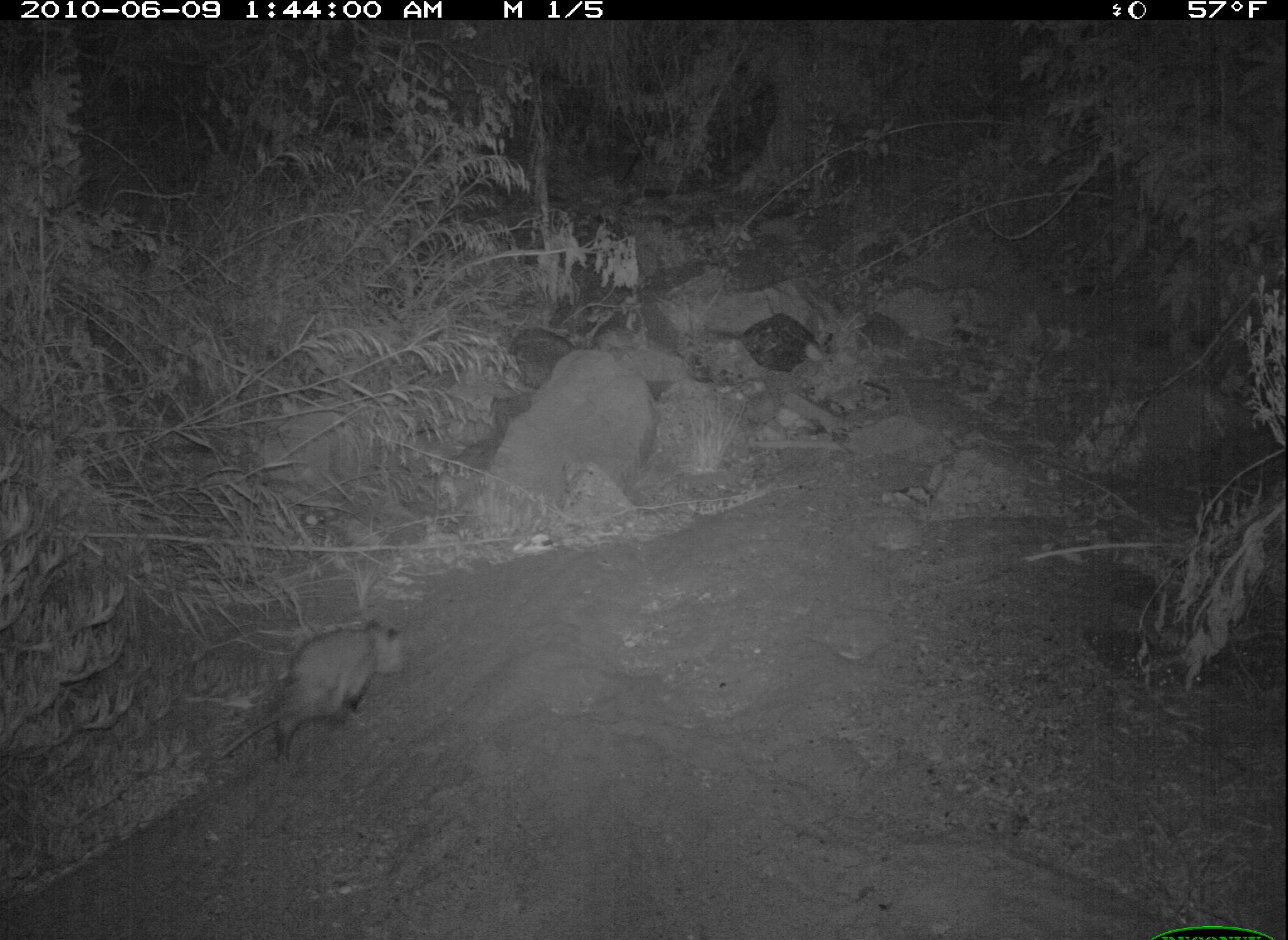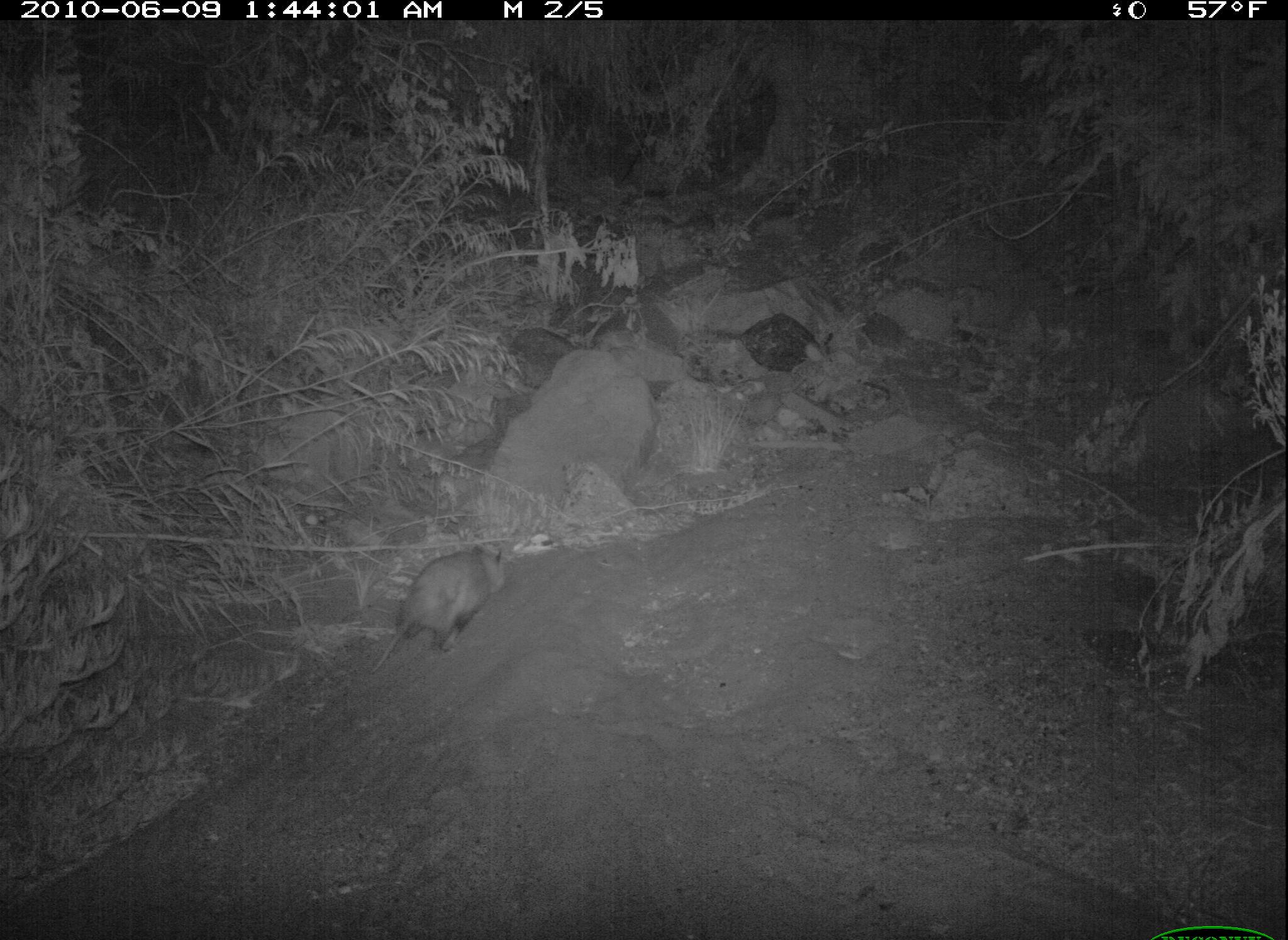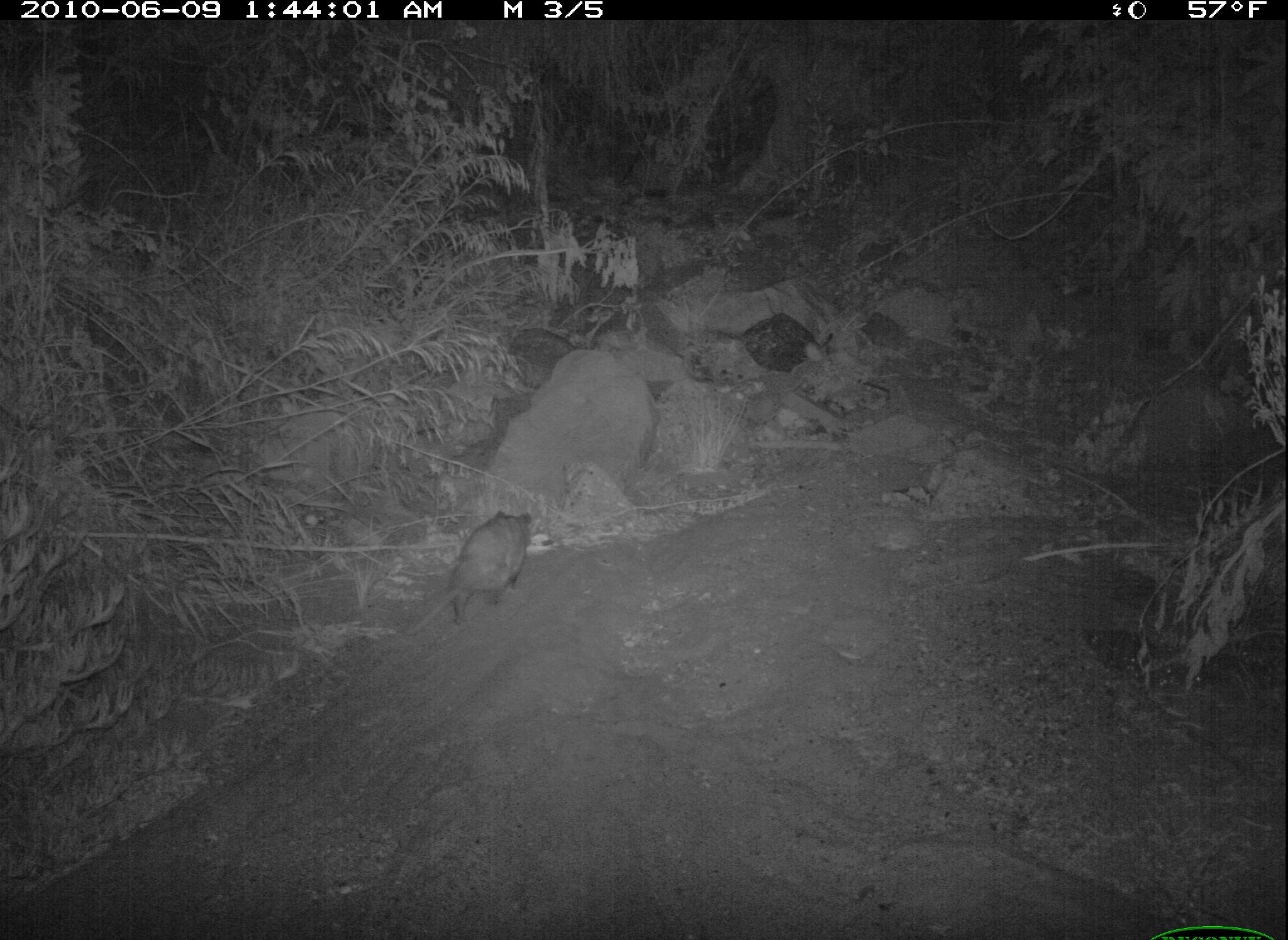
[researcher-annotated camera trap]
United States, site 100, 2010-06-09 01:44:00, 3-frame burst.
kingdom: Animalia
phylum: Chordata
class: Mammalia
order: Didelphimorphia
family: Didelphidae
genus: Didelphis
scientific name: Didelphis virginiana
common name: virginia opossum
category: opossum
Opossum (virginia opossum) (Didelphis virginiana).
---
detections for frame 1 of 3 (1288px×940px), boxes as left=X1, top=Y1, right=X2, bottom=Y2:
opossum: left=208, top=606, right=436, bottom=776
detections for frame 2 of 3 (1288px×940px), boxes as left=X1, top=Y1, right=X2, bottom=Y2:
opossum: left=340, top=533, right=510, bottom=675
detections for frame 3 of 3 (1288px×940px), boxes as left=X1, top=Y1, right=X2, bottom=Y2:
opossum: left=394, top=507, right=539, bottom=641